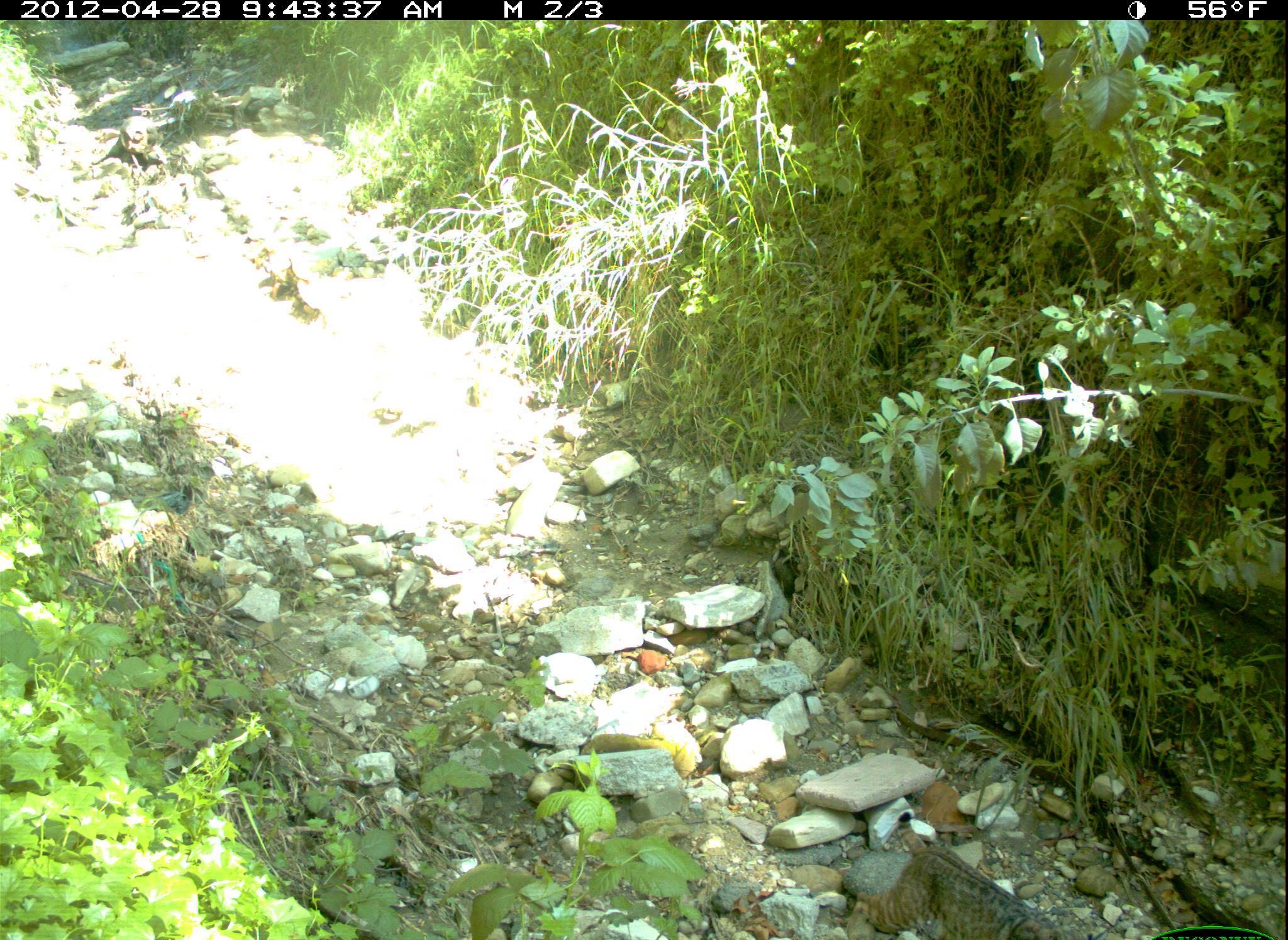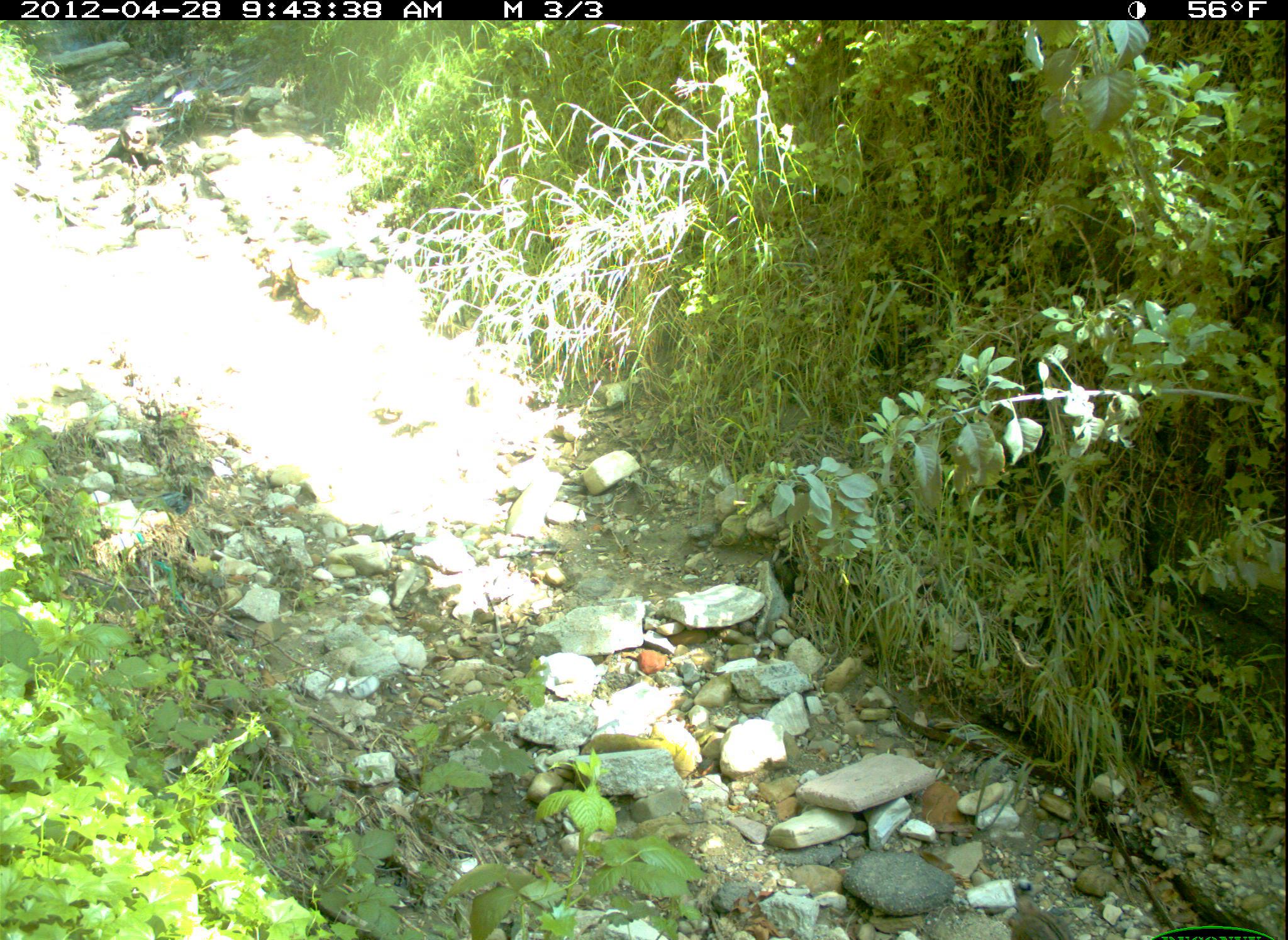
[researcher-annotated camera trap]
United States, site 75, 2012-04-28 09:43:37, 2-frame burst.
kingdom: Animalia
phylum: Chordata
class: Mammalia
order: Carnivora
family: Felidae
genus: Lynx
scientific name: Lynx rufus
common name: bobcat